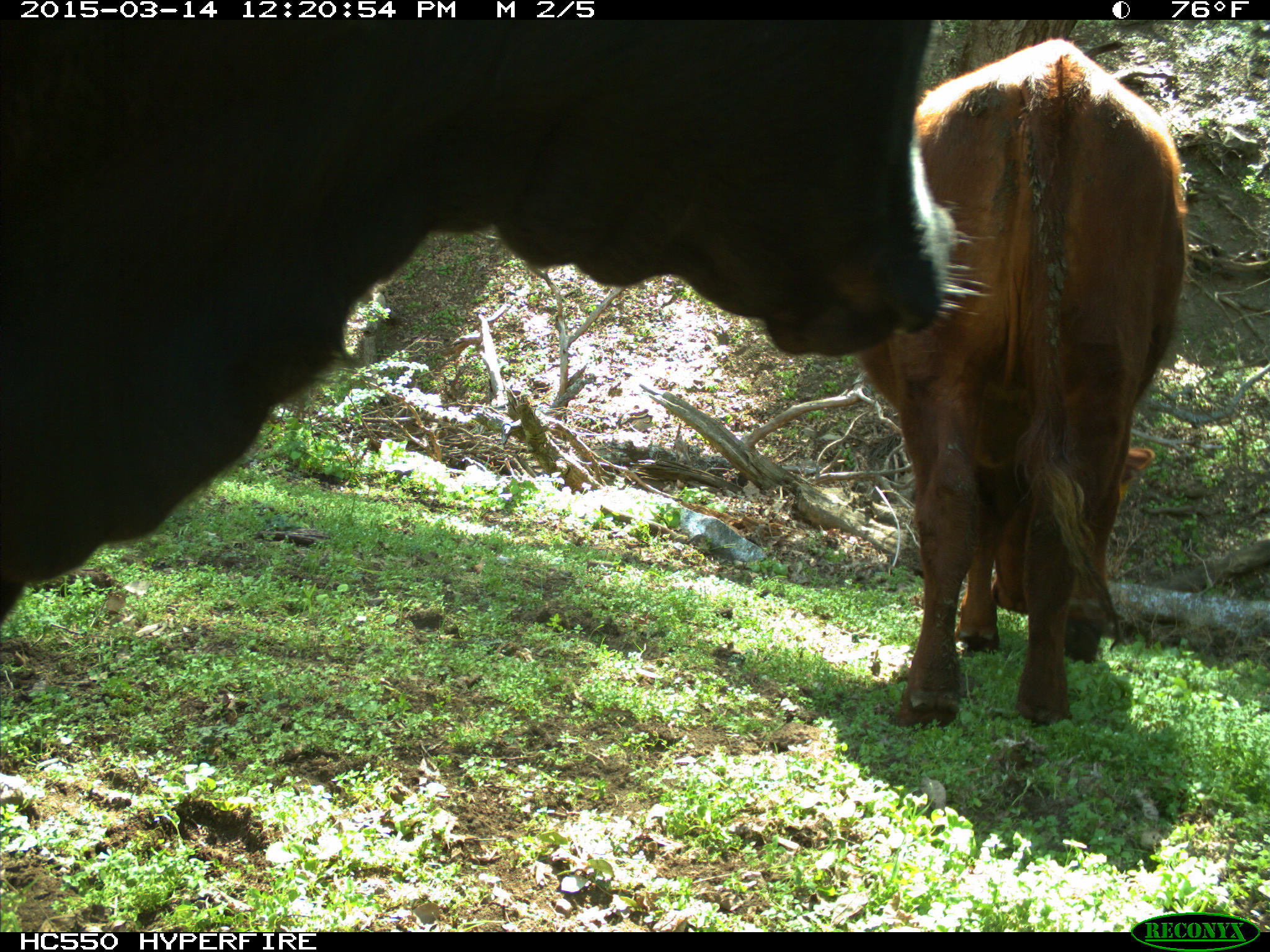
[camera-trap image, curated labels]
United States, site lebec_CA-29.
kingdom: Animalia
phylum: Chordata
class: Mammalia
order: Artiodactyla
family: Bovidae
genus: Bos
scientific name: Bos taurus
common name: domestic cow